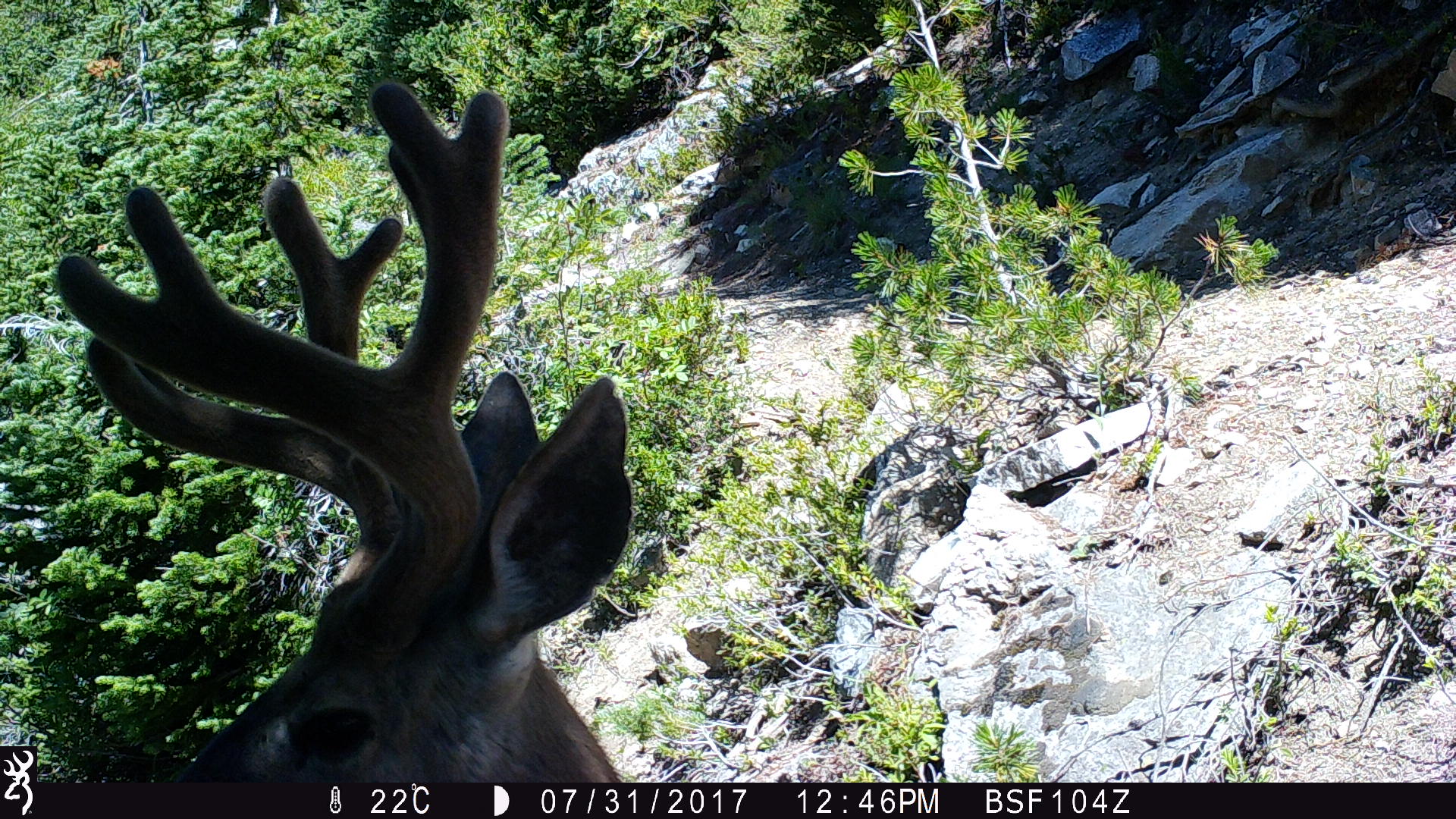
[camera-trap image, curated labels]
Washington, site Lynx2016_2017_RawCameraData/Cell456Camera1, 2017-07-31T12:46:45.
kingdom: Animalia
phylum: Chordata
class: Mammalia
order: Artiodactyla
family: Cervidae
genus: Odocoileus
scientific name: Odocoileus hemionus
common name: mule deer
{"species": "Odocoileus hemionus (mule deer)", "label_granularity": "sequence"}